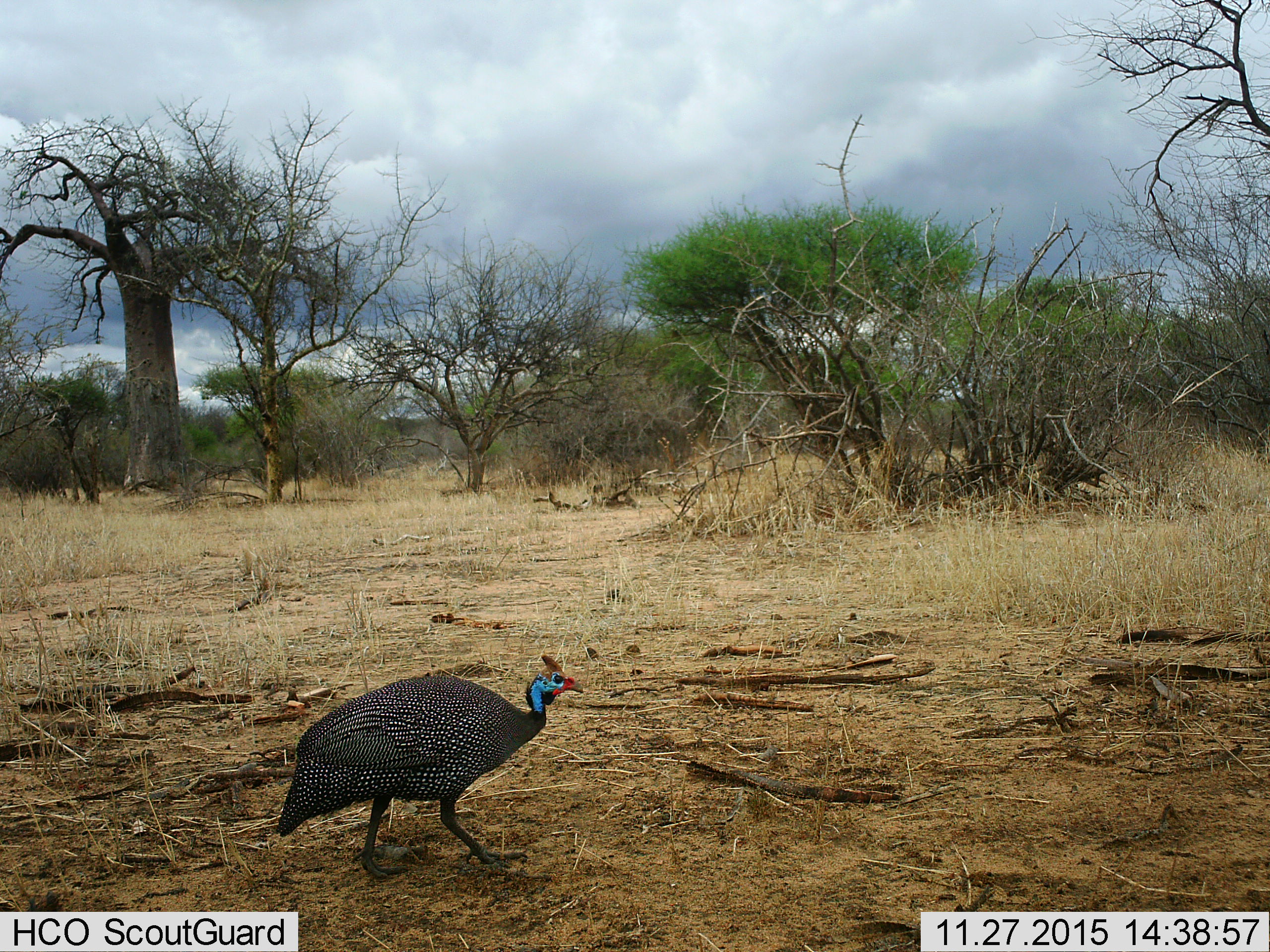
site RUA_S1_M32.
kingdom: Animalia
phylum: Chordata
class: Aves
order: Galliformes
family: Numididae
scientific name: Numididae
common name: guineafowl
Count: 1.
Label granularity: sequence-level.